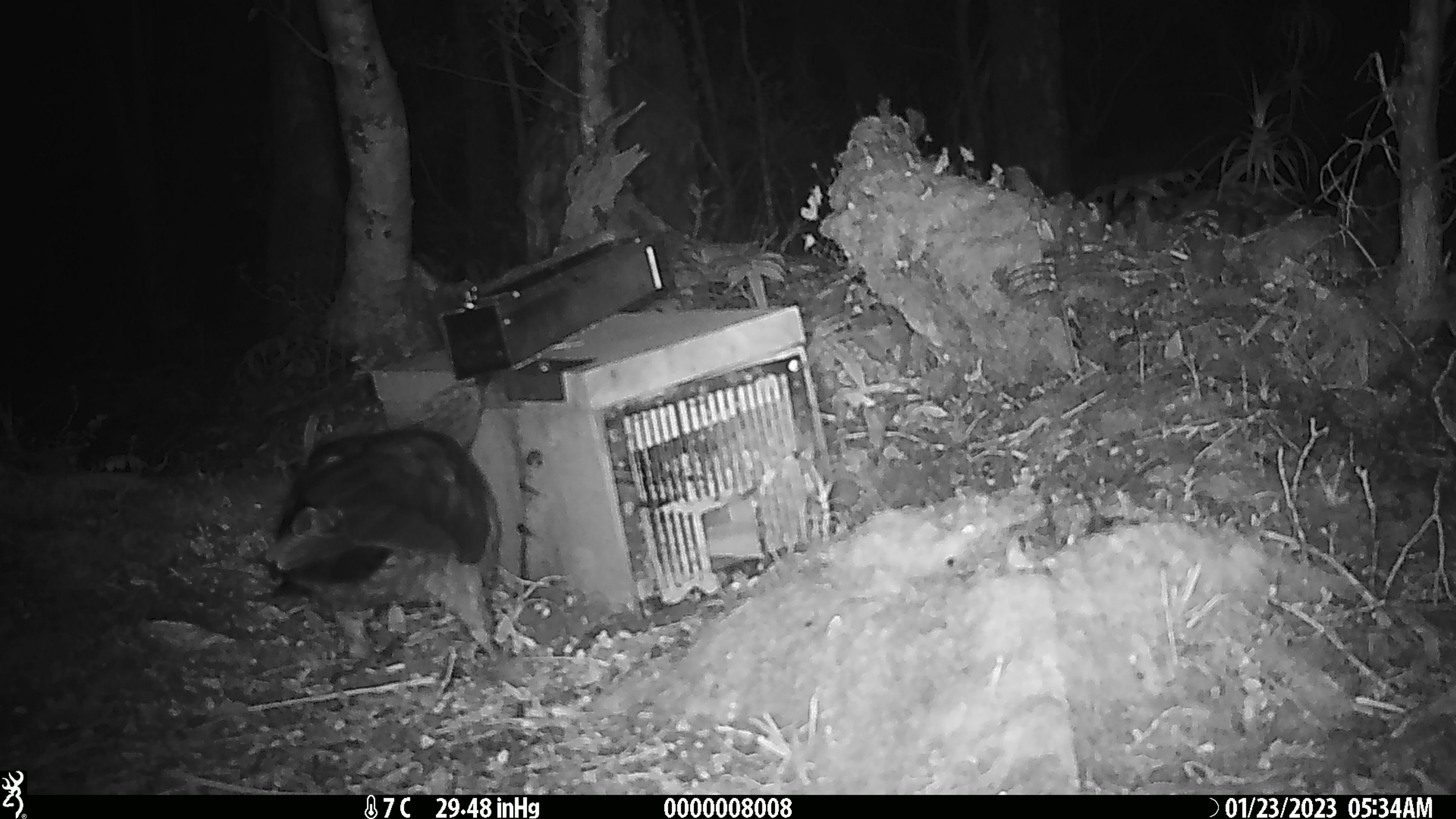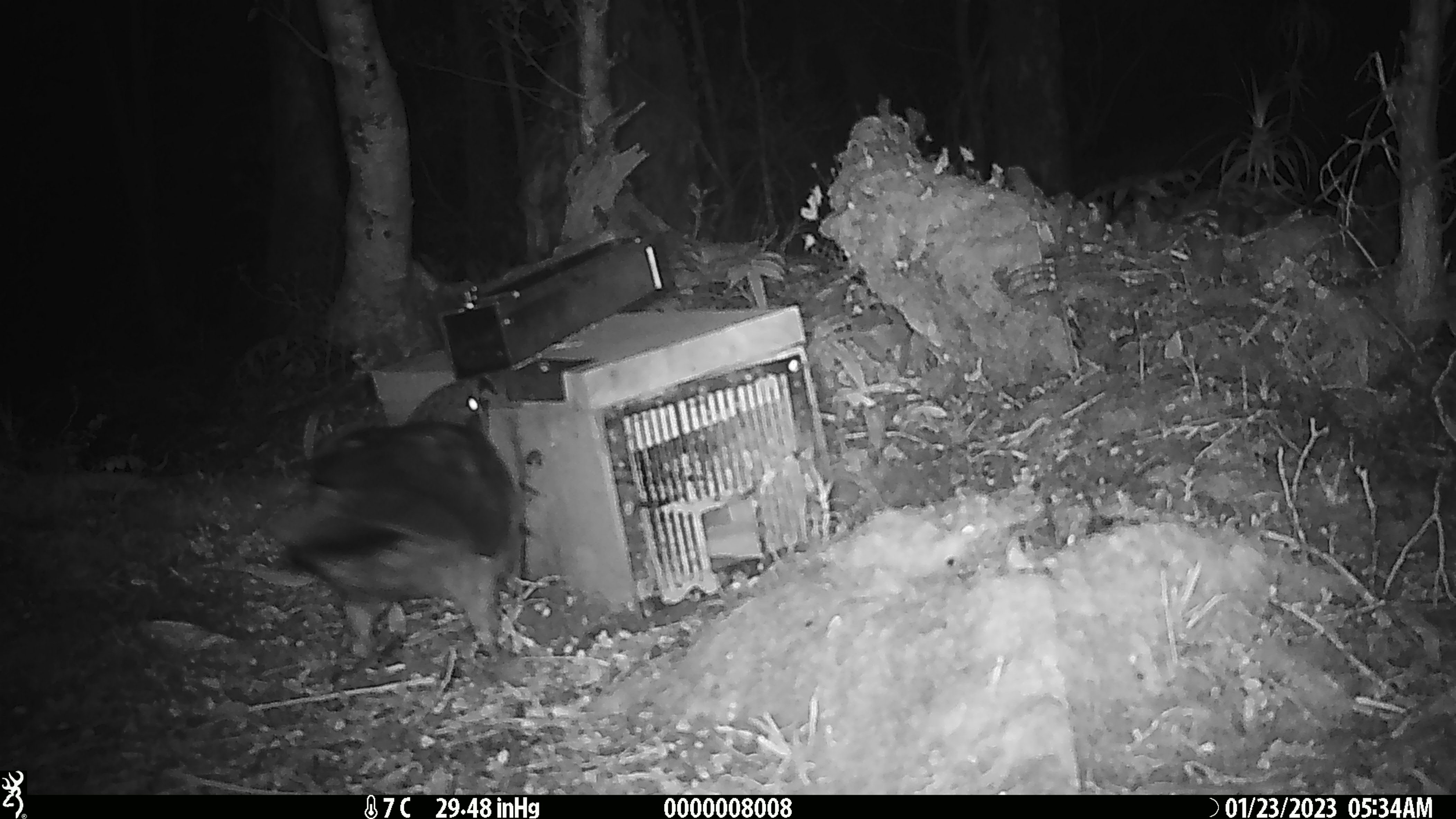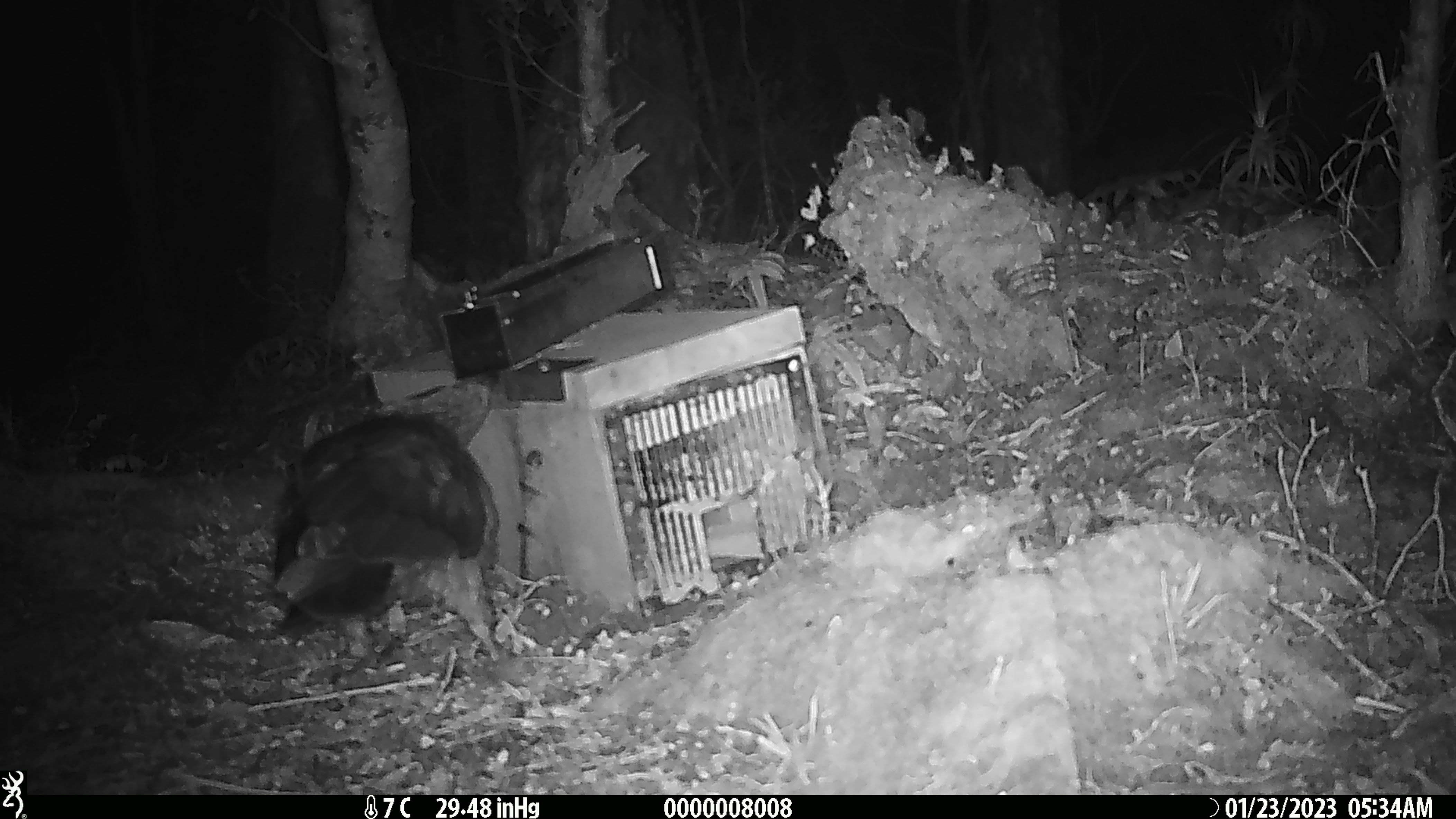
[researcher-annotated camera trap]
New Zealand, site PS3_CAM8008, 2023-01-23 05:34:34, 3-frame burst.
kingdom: Animalia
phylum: Chordata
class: Aves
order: Psittaciformes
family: Strigopidae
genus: Nestor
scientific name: Nestor notabilis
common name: kea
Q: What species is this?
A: Kea (Nestor notabilis).